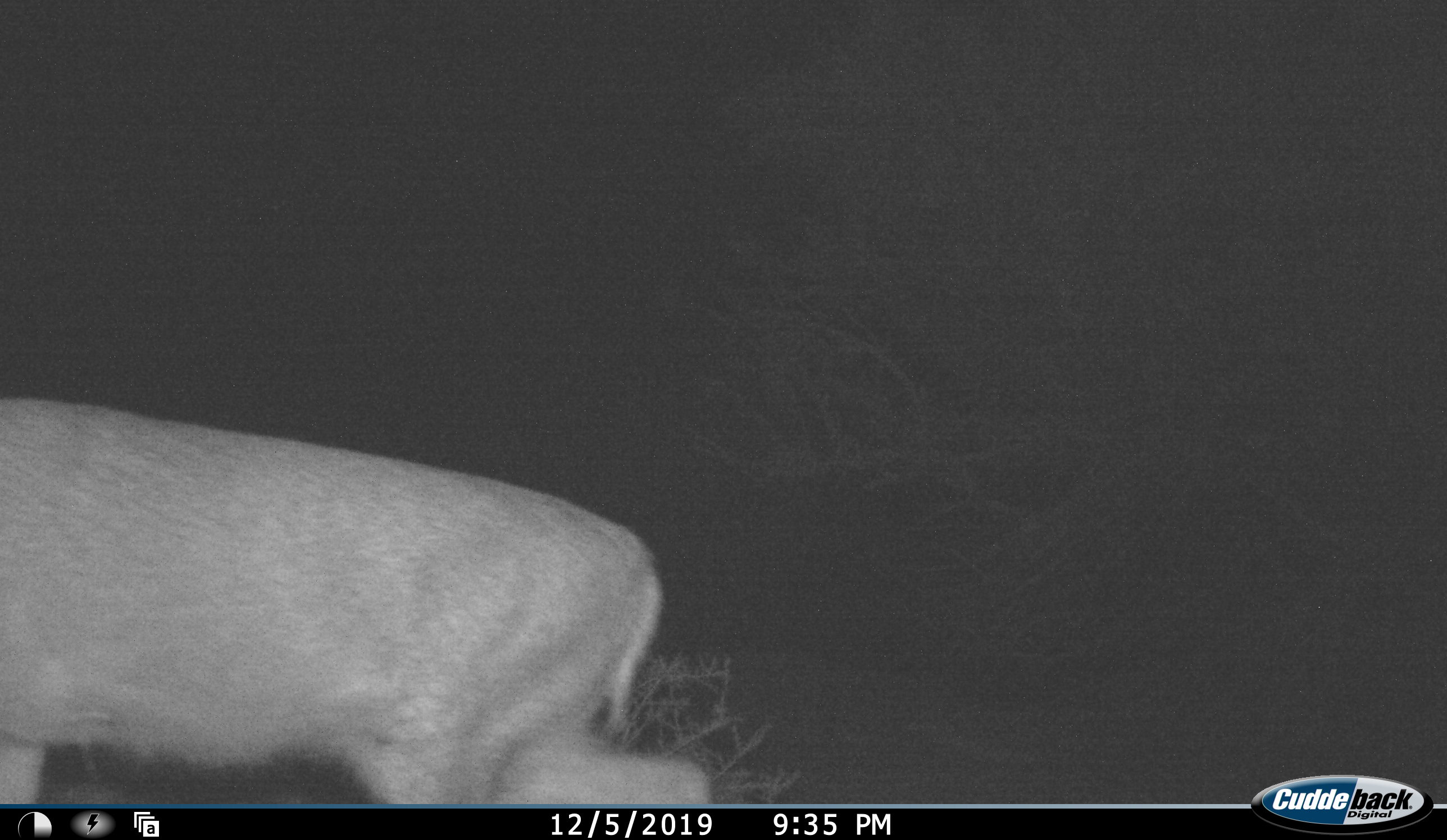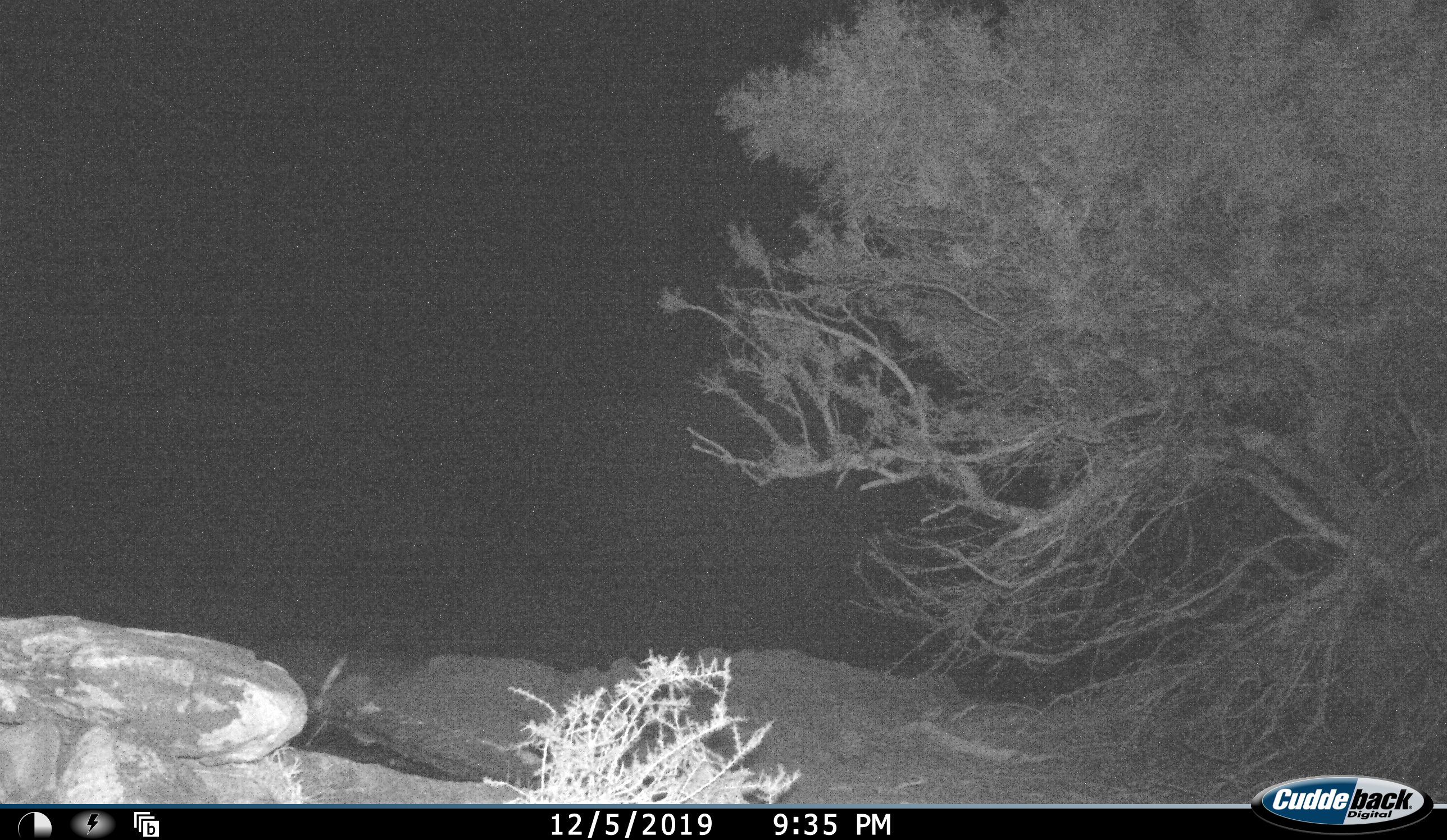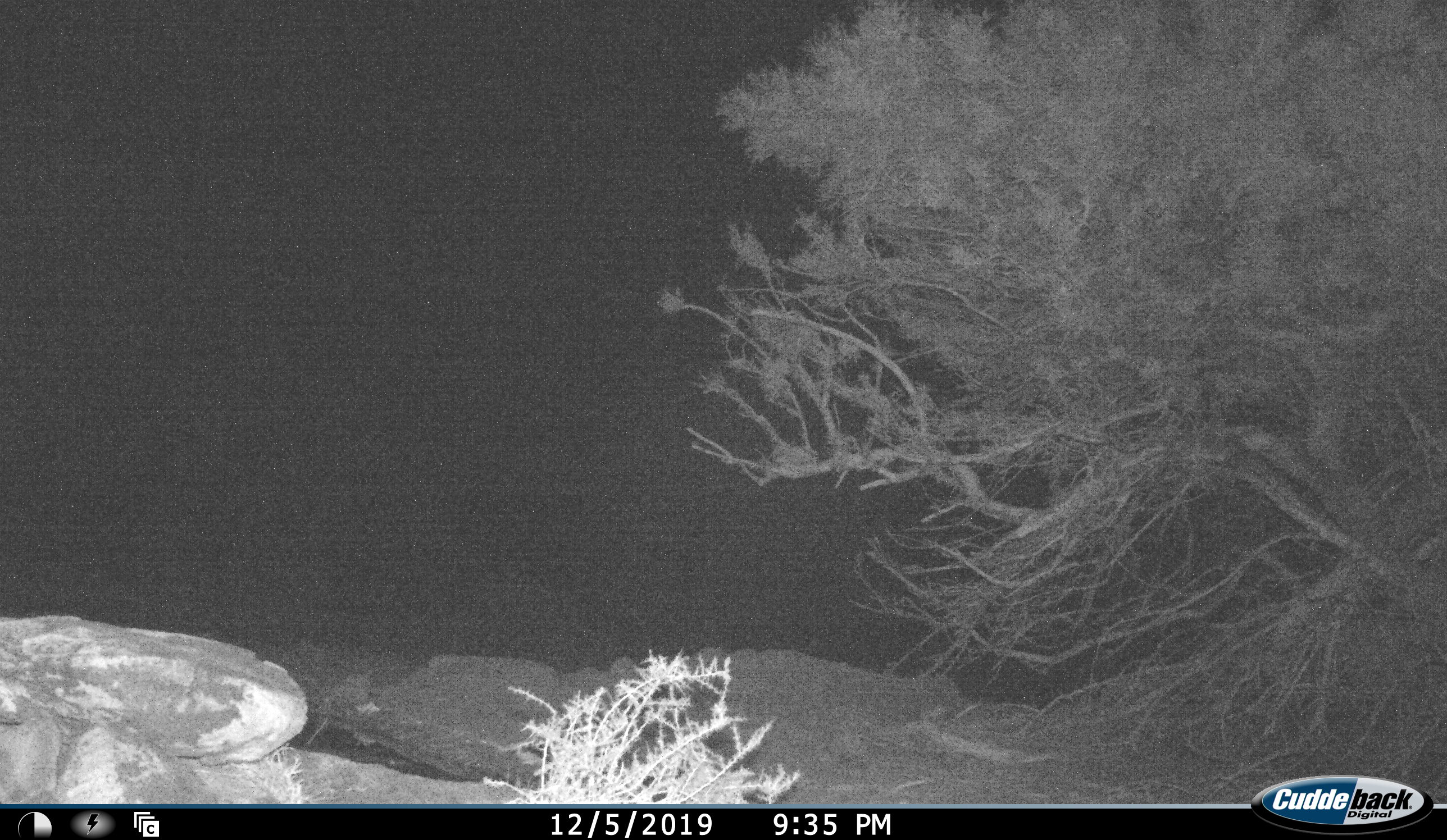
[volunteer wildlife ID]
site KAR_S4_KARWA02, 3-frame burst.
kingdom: Animalia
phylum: Chordata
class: Mammalia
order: Artiodactyla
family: Bovidae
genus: Sylvicapra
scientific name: Sylvicapra grimmia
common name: common duiker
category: duikercommongrey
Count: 1.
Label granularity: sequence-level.